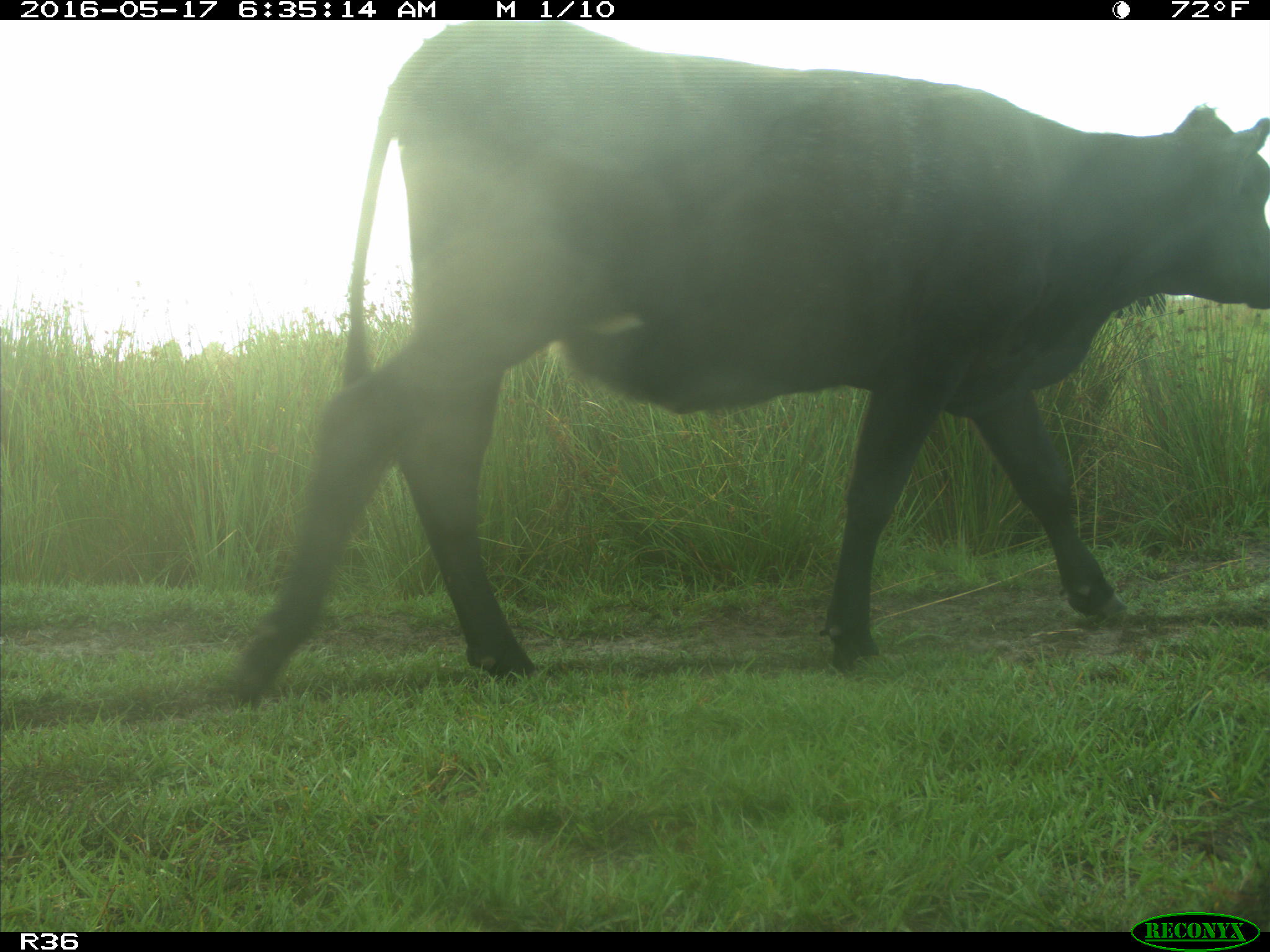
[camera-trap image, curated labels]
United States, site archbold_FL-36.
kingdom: Animalia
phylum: Chordata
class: Mammalia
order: Artiodactyla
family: Bovidae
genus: Bos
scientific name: Bos taurus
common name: domestic cow